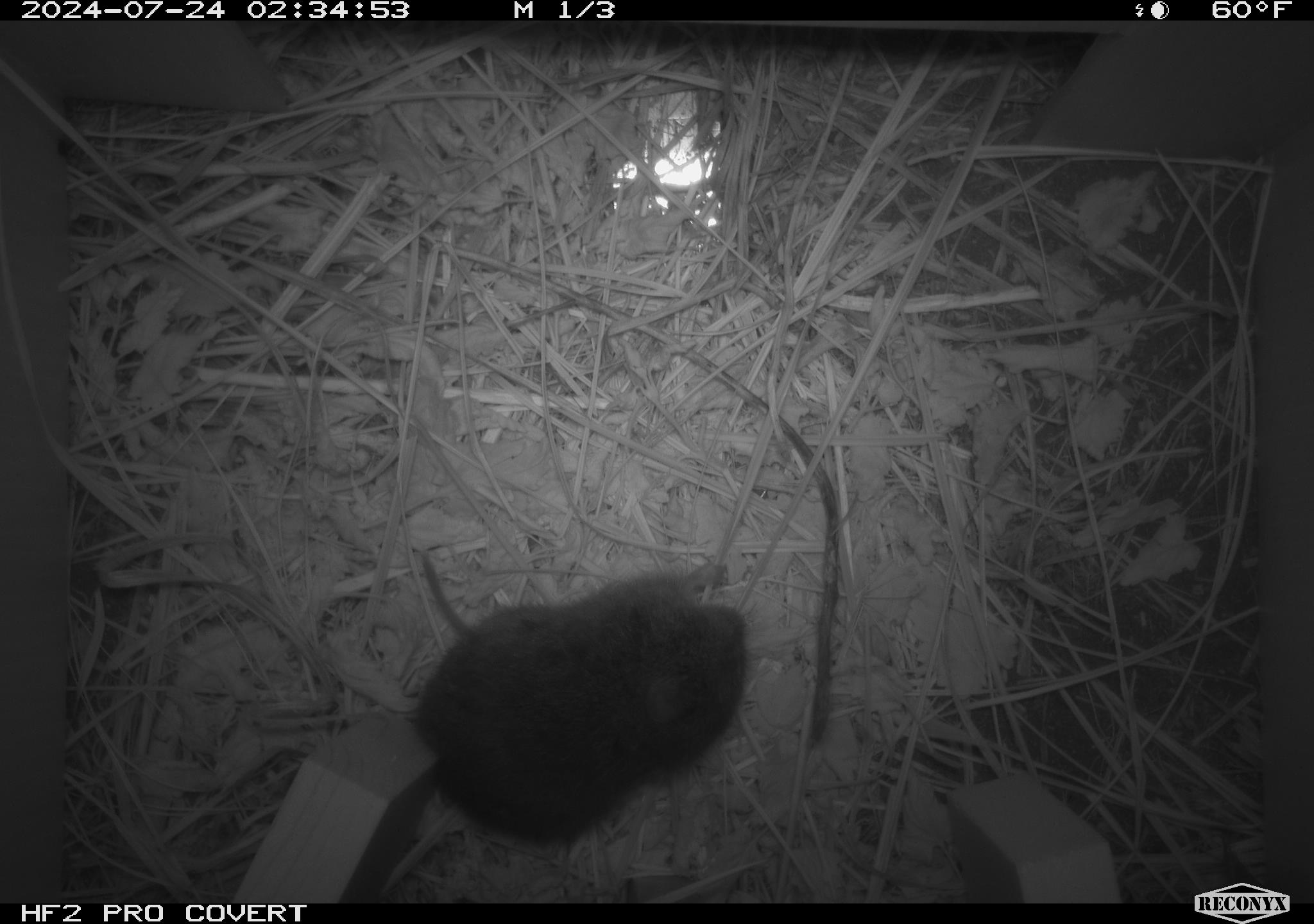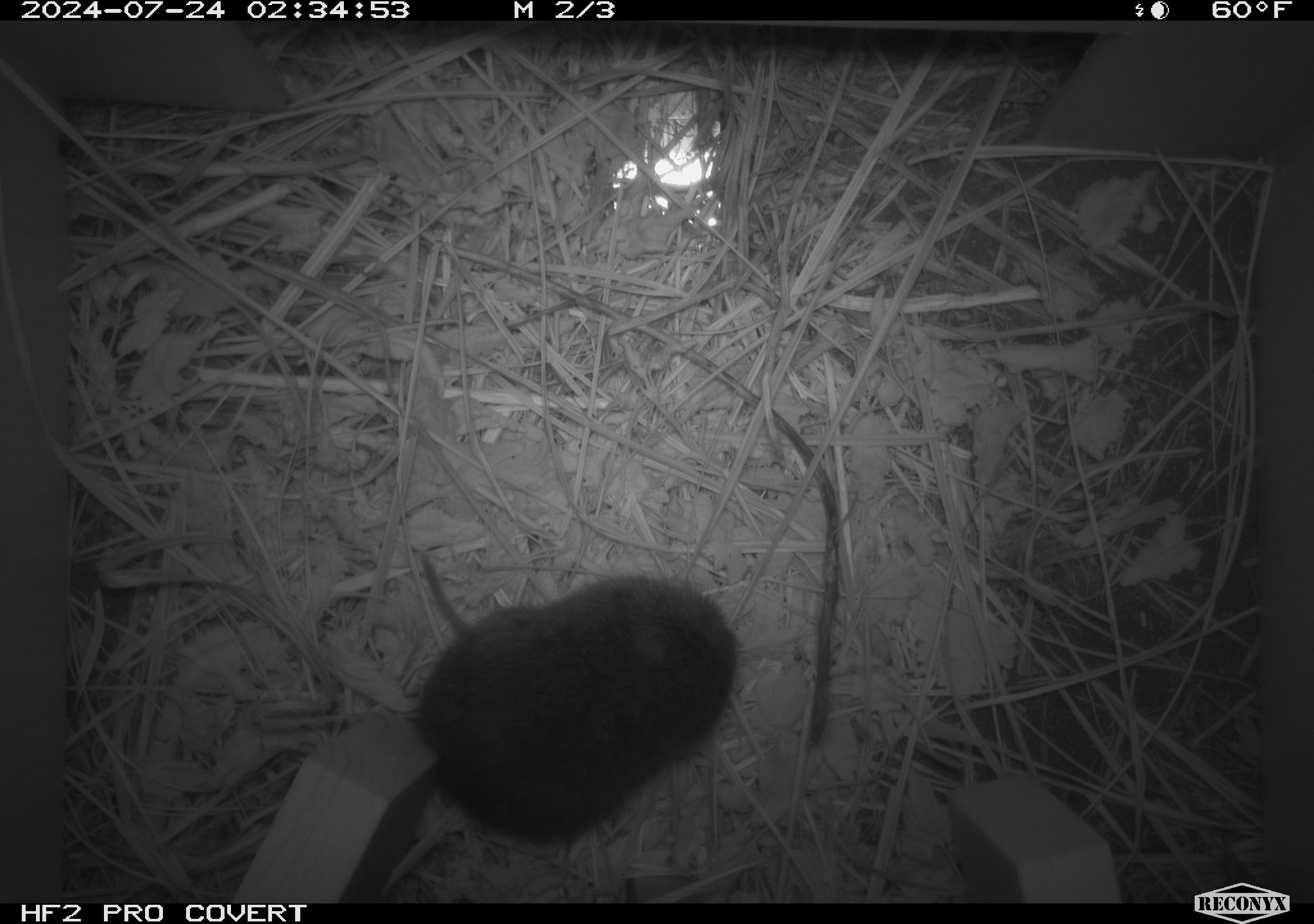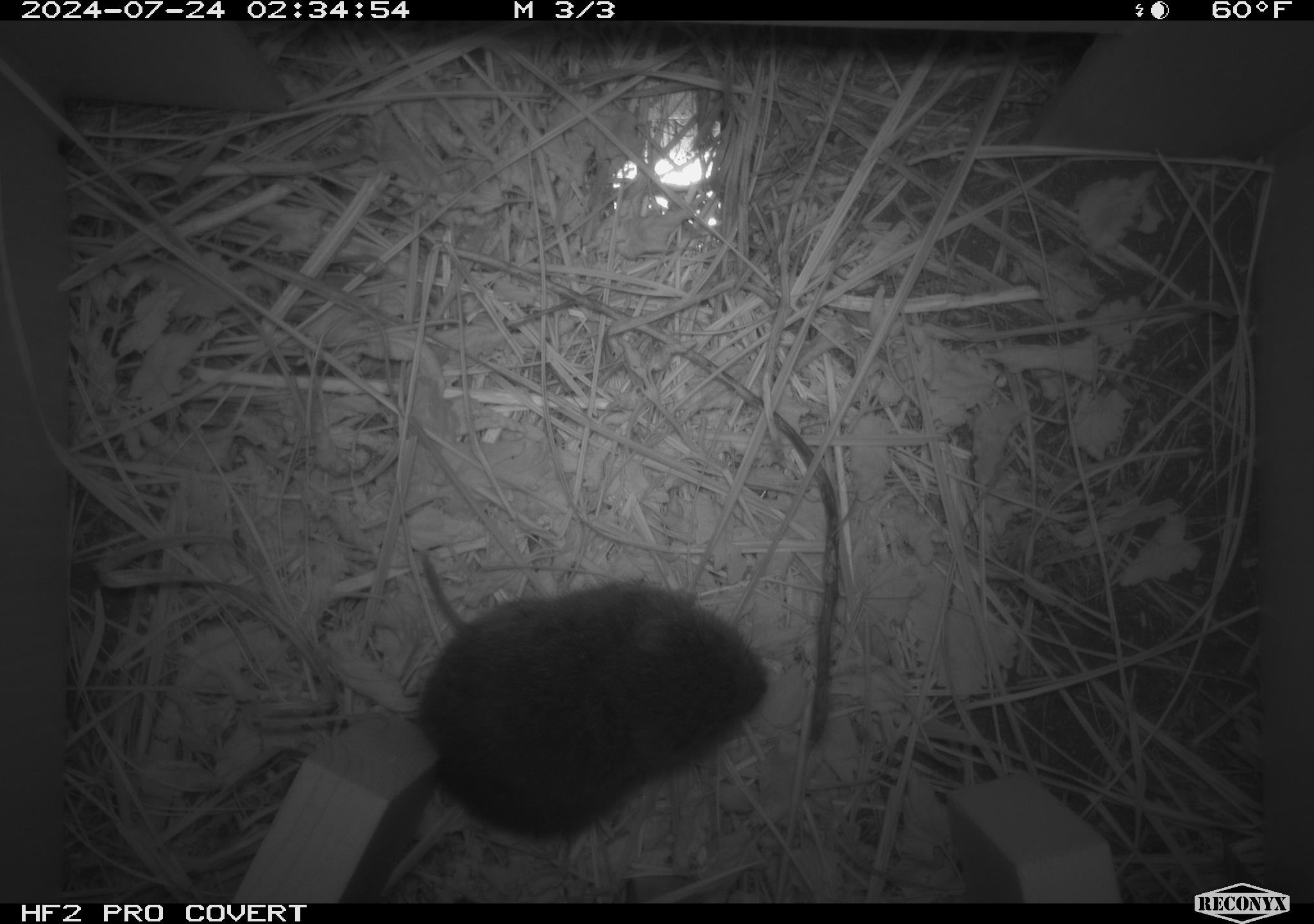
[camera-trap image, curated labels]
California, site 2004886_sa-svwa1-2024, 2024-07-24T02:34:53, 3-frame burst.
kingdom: Animalia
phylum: Chordata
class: Mammalia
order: Rodentia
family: Cricetidae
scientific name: Arvicolinae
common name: voles, lemmings, and muskrats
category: arvicolinae subfamily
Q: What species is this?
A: Arvicolinae subfamily (voles, lemmings, and muskrats) (Arvicolinae).